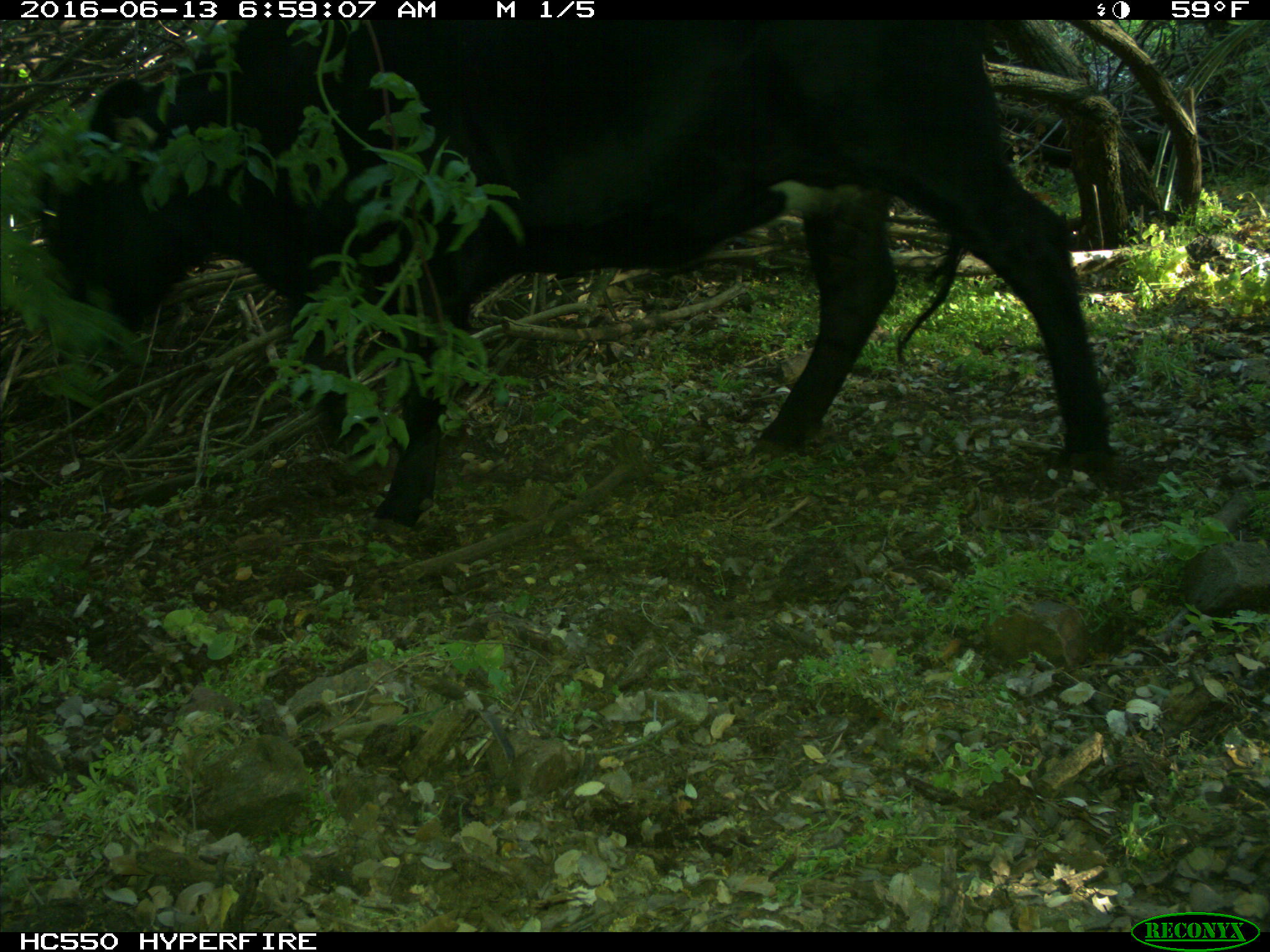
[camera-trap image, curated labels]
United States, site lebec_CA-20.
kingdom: Animalia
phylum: Chordata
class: Mammalia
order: Artiodactyla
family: Bovidae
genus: Bos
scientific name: Bos taurus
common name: domestic cow